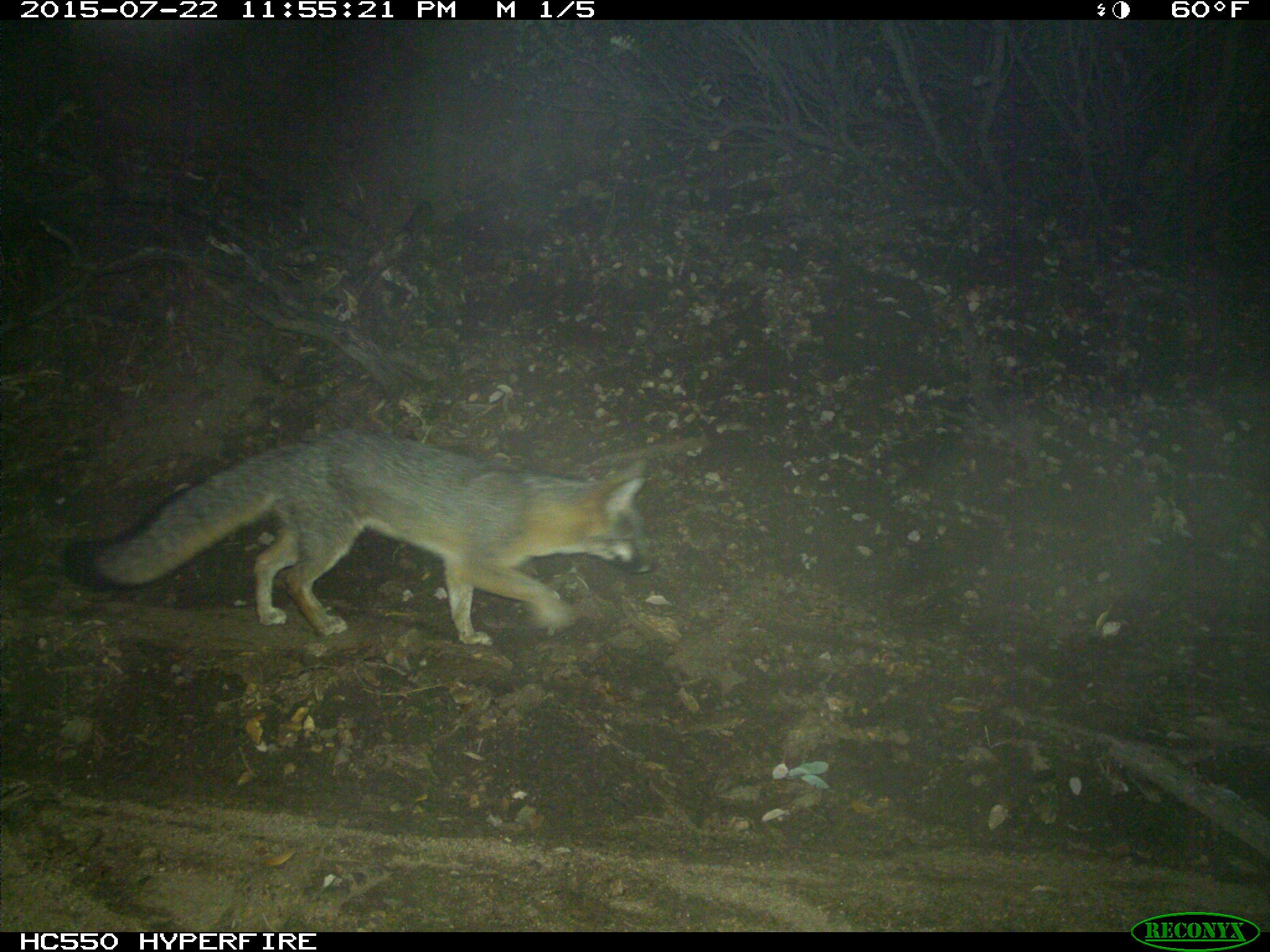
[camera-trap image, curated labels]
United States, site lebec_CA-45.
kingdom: Animalia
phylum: Chordata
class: Mammalia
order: Carnivora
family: Canidae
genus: Urocyon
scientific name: Urocyon cinereoargenteus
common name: gray fox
Urocyon cinereoargenteus (gray fox).